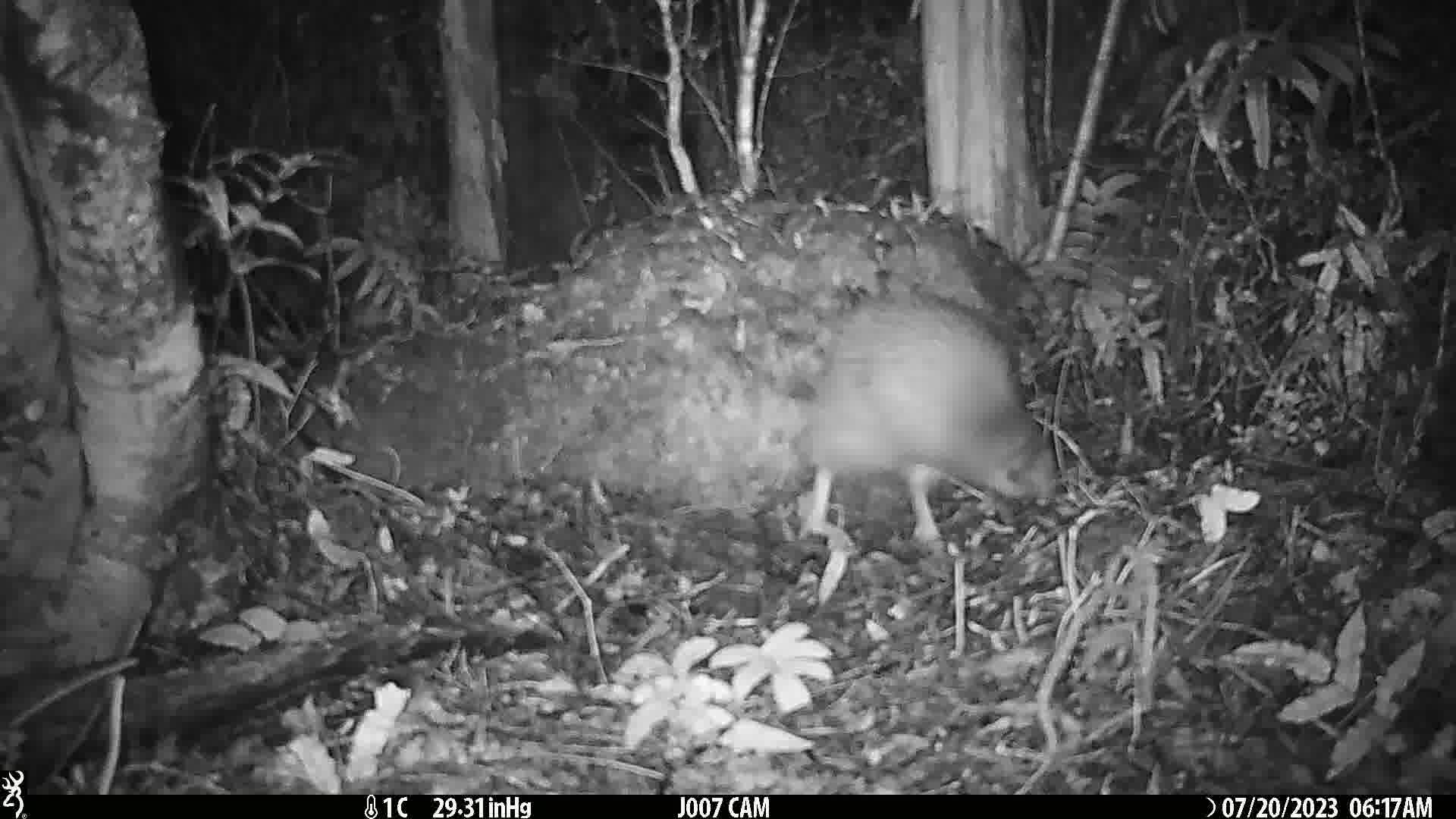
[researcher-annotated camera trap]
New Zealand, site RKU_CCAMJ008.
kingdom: Animalia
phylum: Chordata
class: Aves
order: Apterygiformes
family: Apterygidae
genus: Apteryx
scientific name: Apteryx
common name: kiwi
Kiwi (Apteryx).